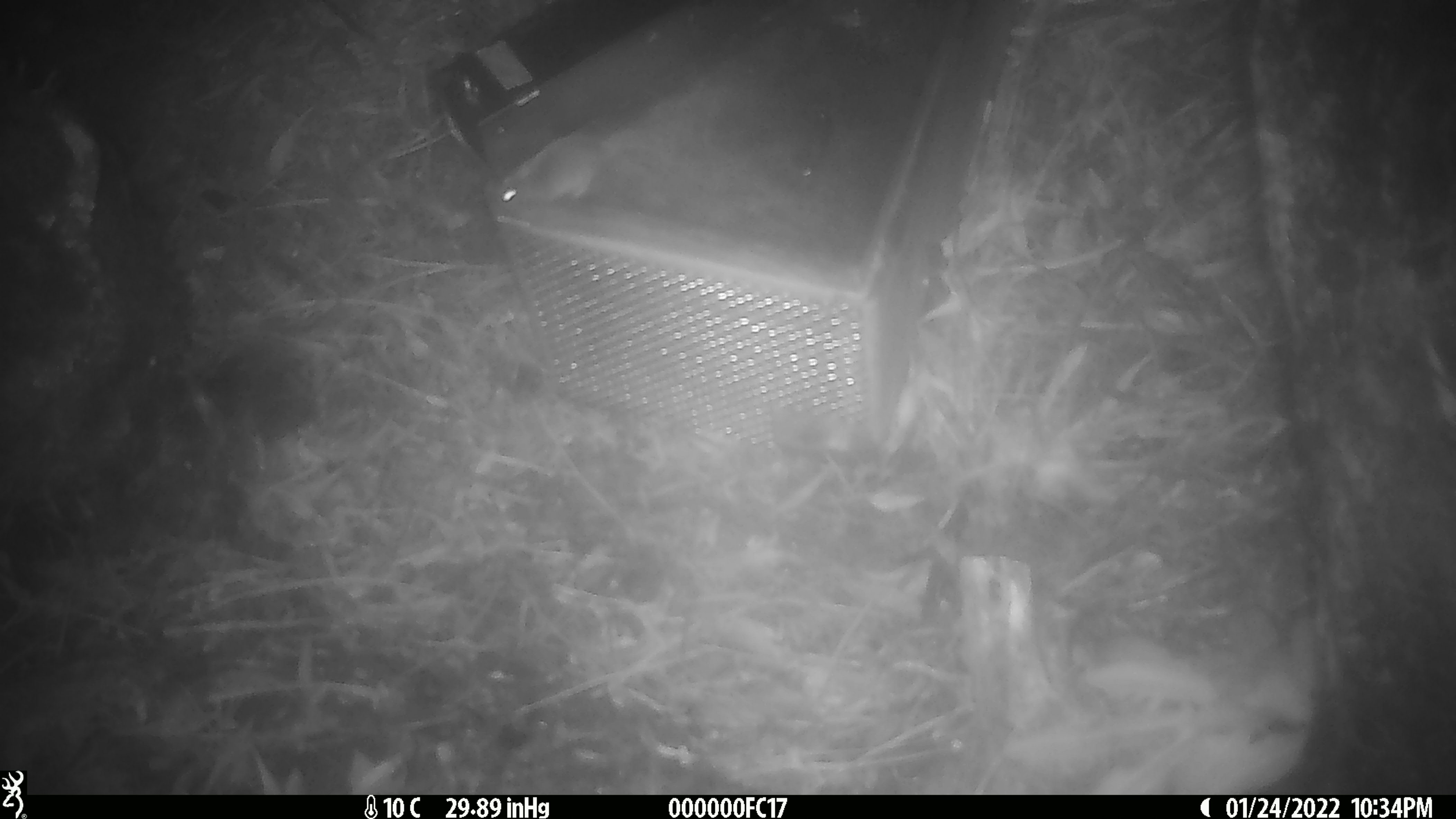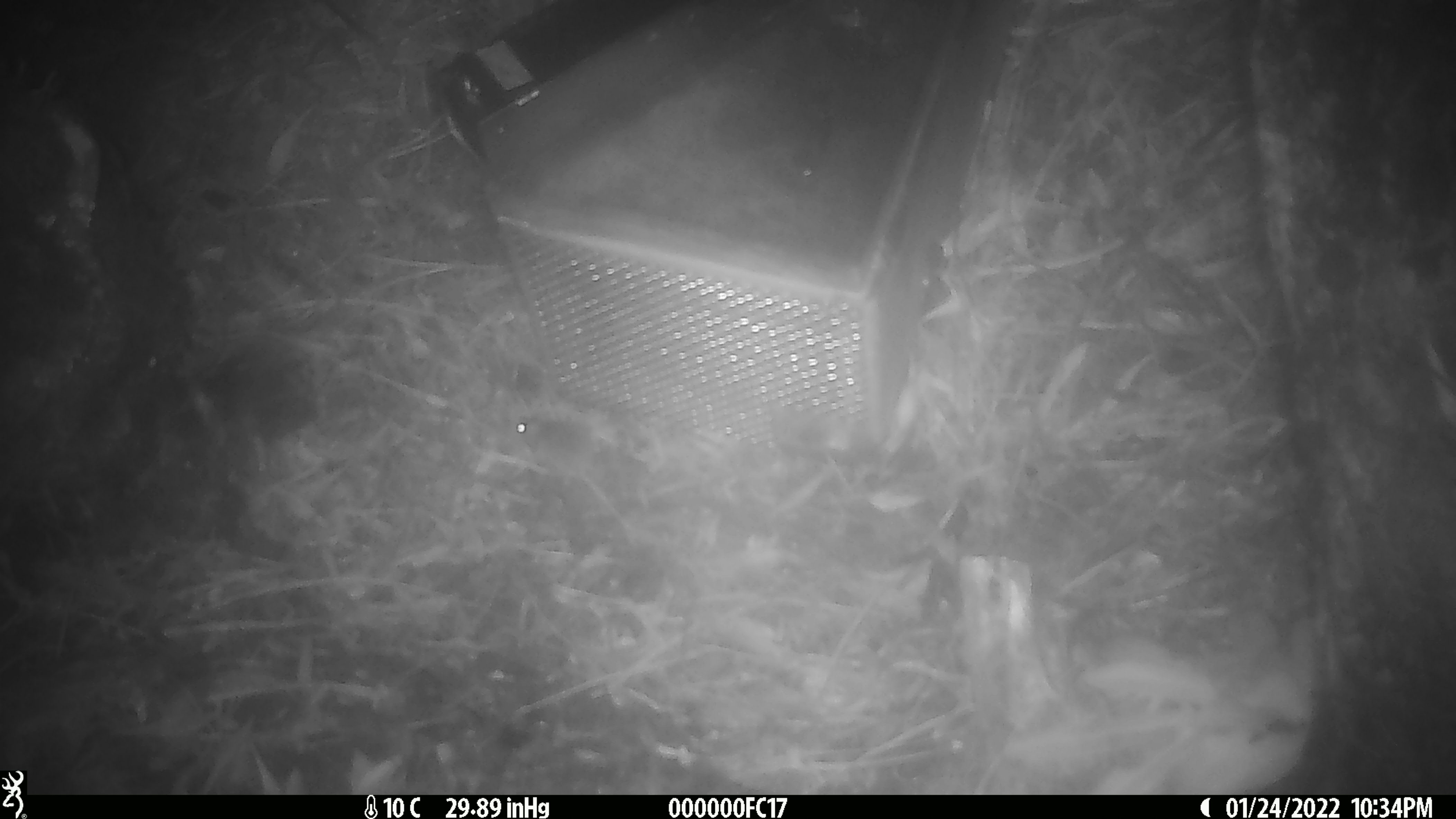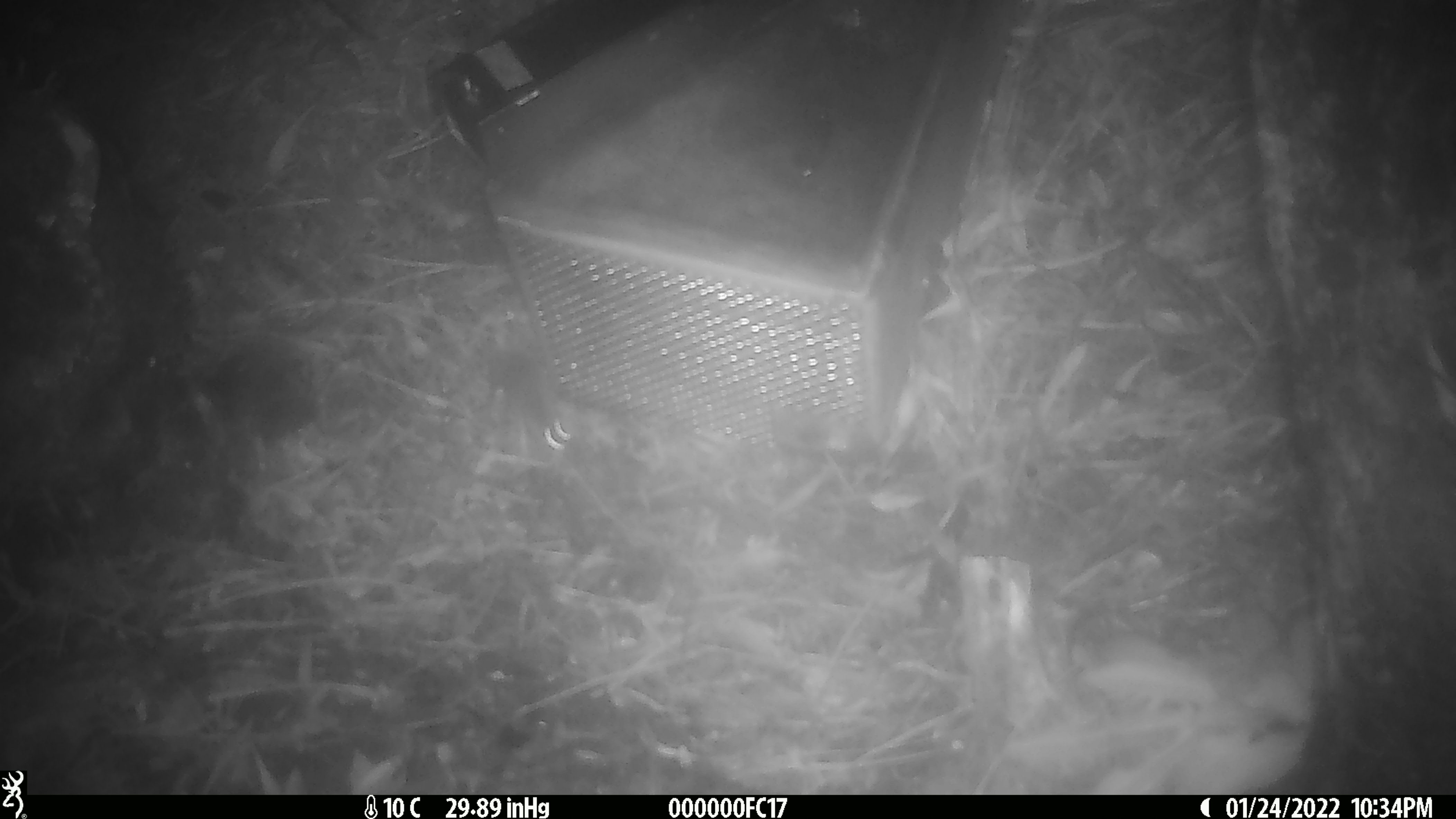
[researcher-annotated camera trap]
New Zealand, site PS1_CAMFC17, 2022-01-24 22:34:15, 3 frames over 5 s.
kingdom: Animalia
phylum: Chordata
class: Mammalia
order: Rodentia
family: Muridae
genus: Mus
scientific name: Mus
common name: mouse